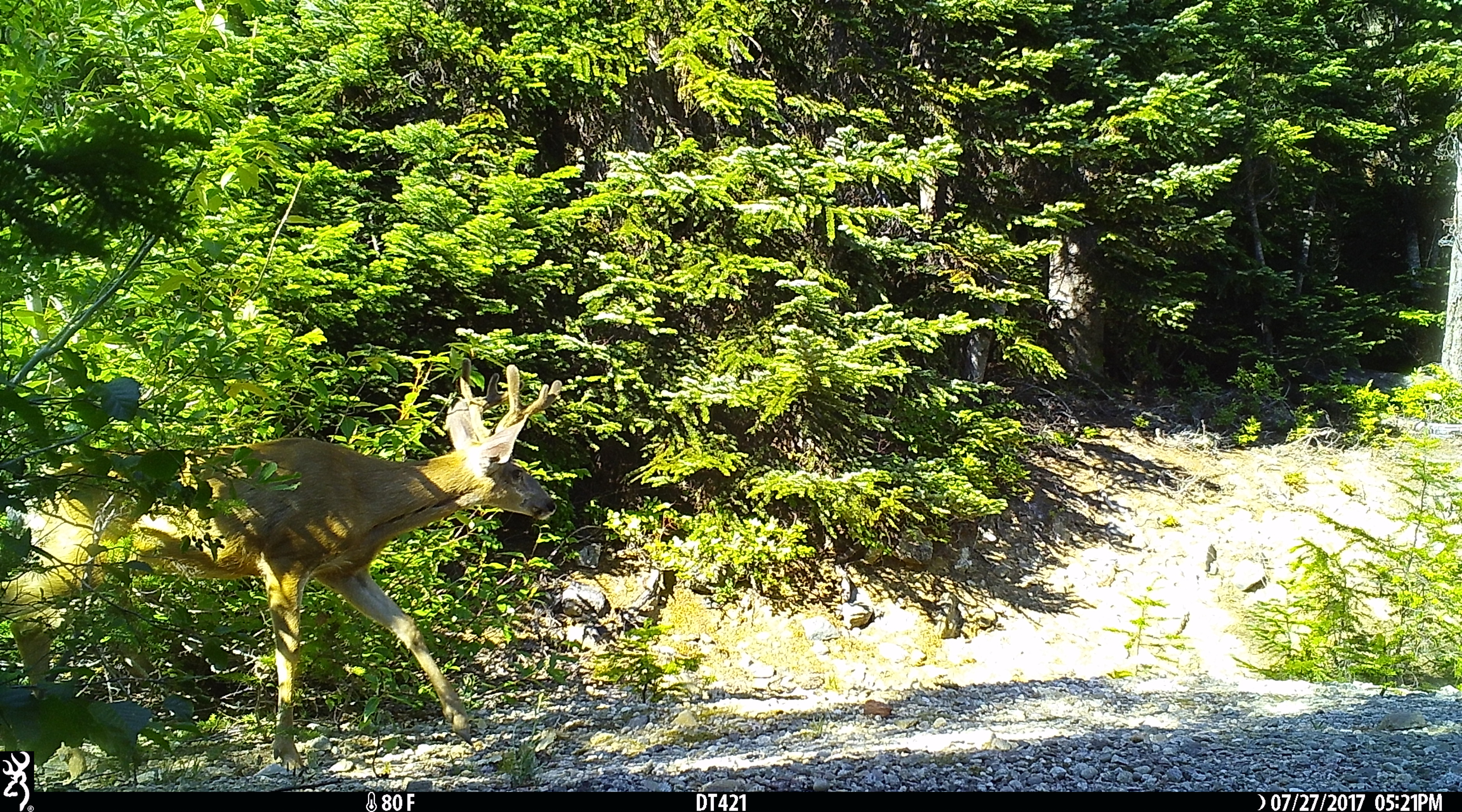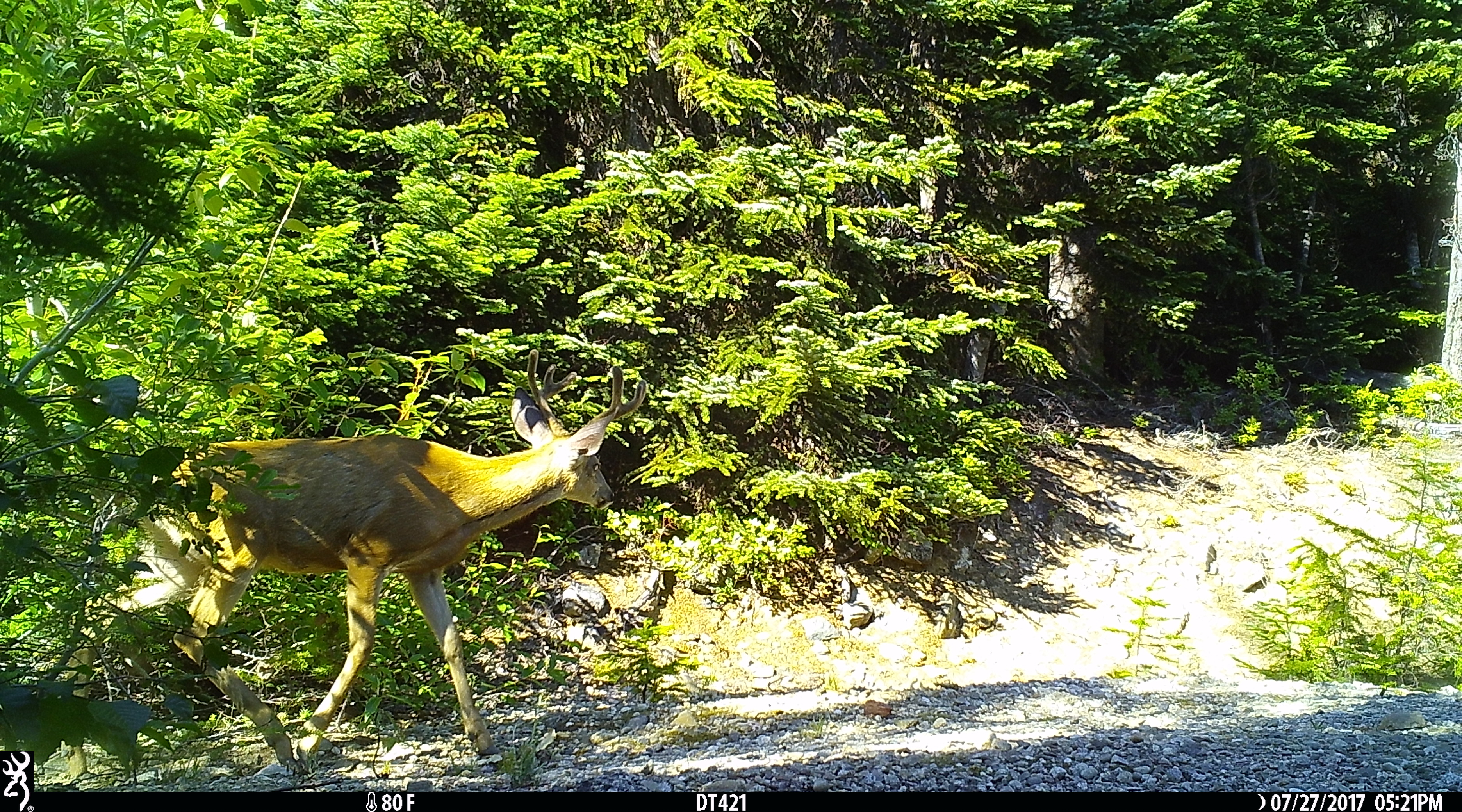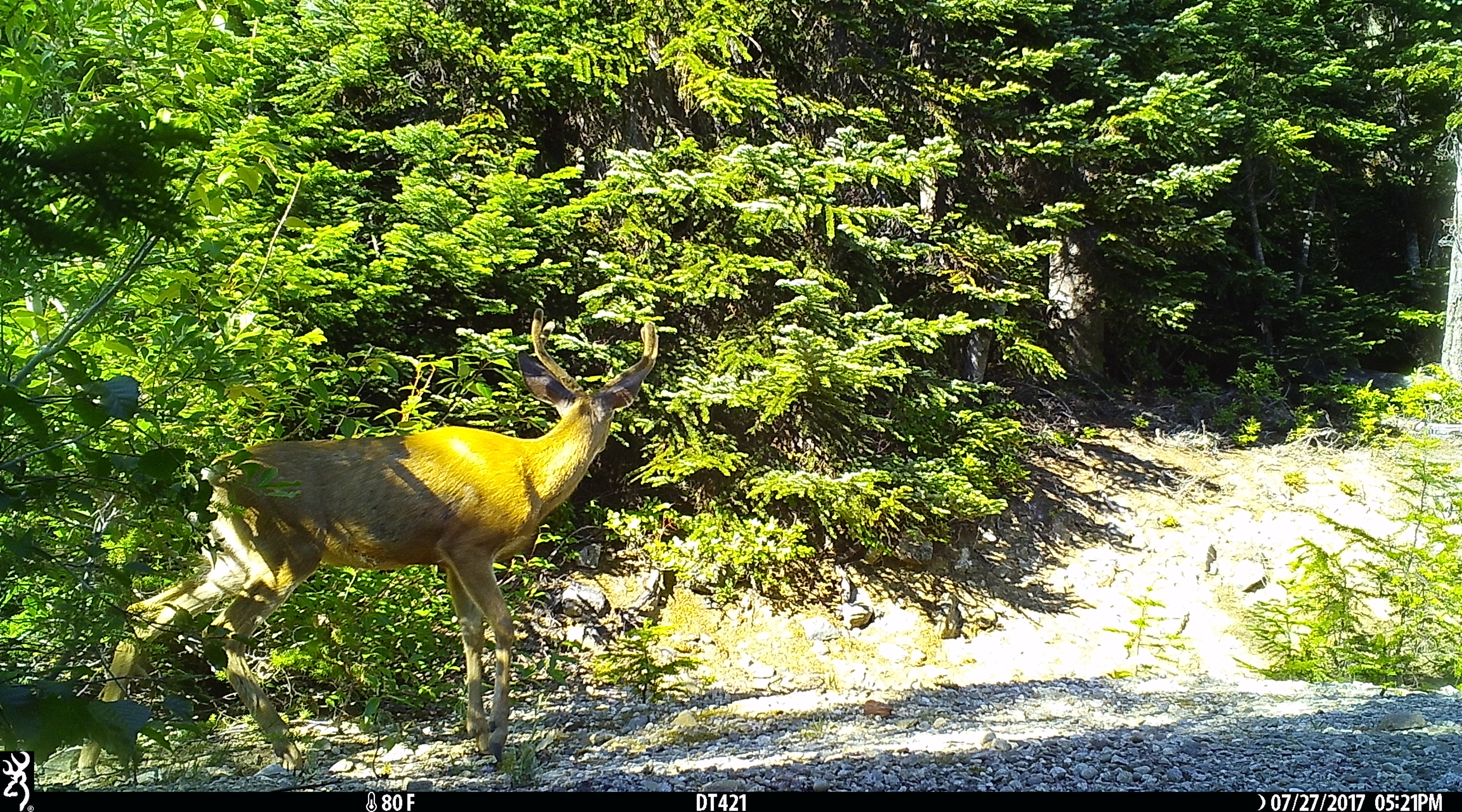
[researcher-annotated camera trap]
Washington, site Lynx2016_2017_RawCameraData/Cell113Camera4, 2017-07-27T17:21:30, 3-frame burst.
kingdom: Animalia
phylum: Chordata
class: Mammalia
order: Artiodactyla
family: Cervidae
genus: Odocoileus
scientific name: Odocoileus hemionus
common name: mule deer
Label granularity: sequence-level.